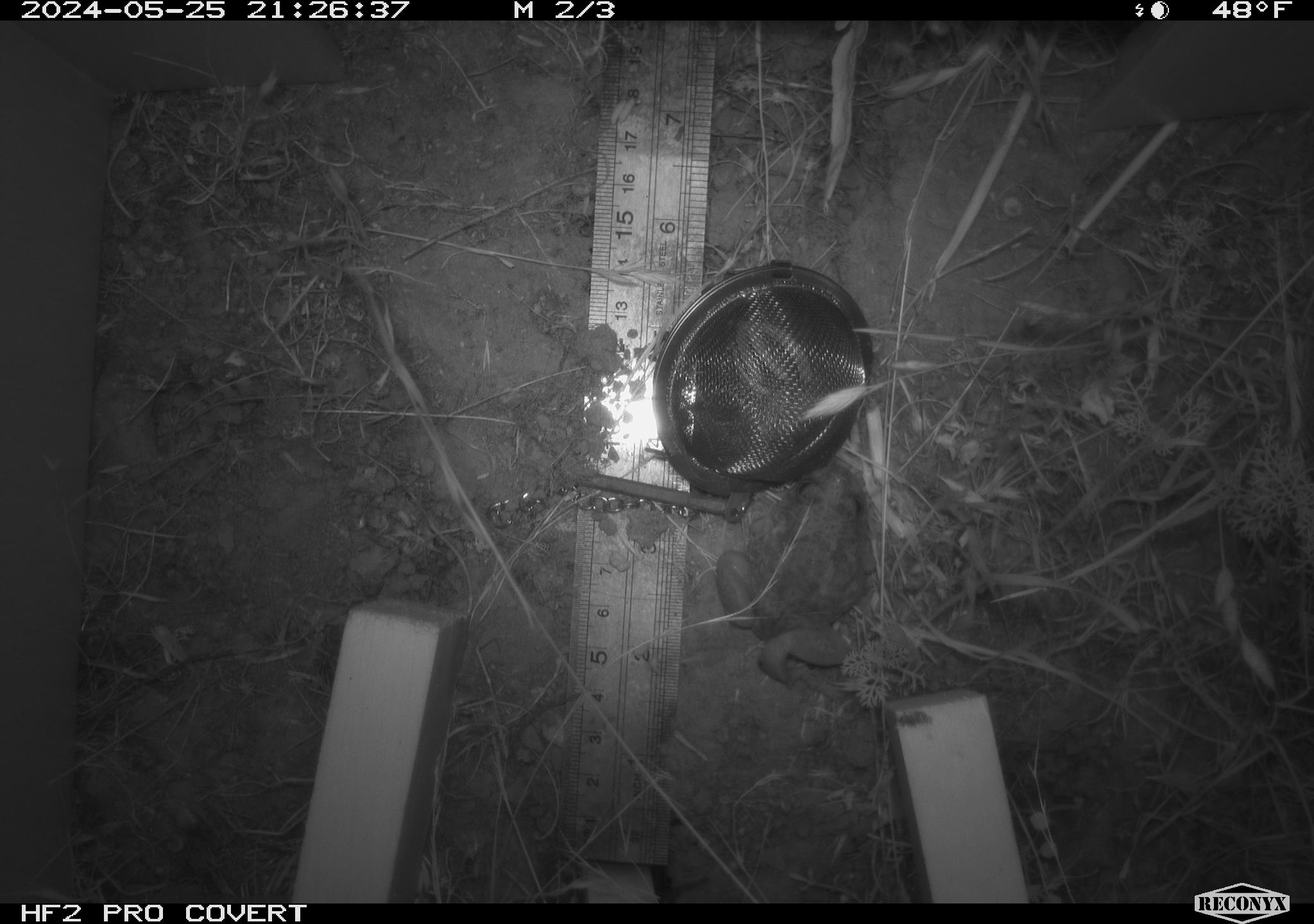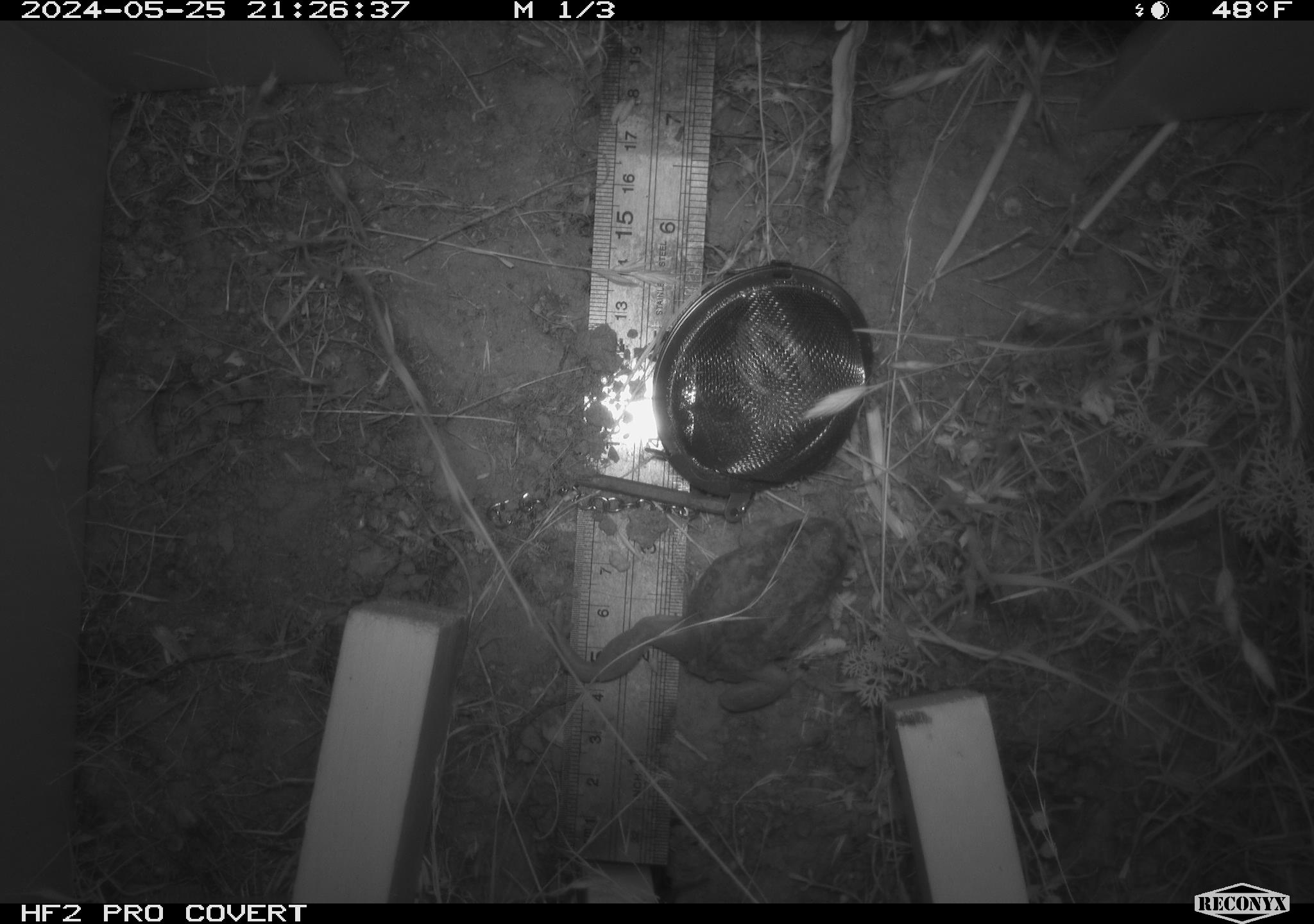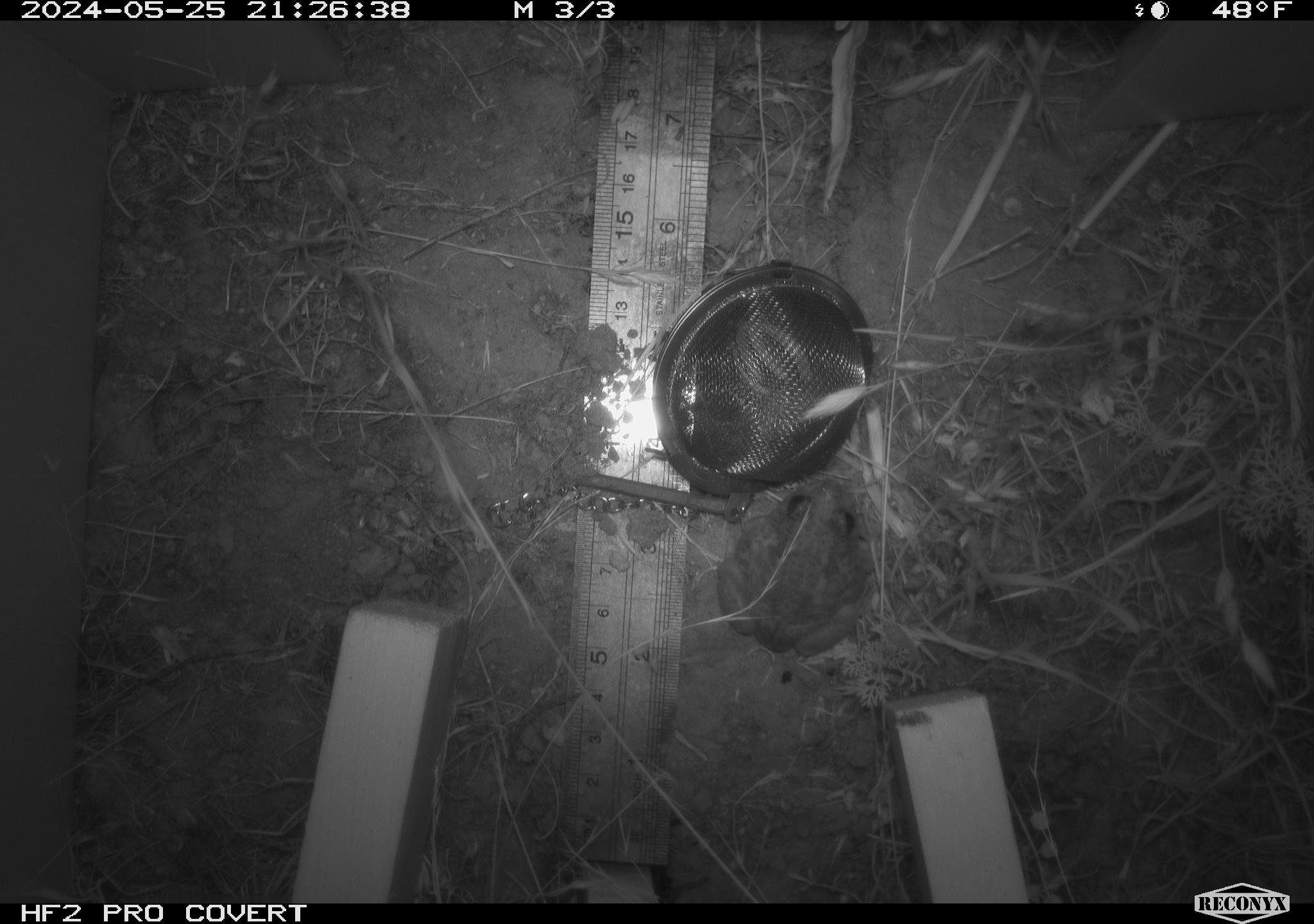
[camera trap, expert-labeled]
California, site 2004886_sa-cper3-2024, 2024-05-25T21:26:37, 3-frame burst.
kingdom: Animalia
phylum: Chordata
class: Amphibia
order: Anura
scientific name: Anura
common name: frogs